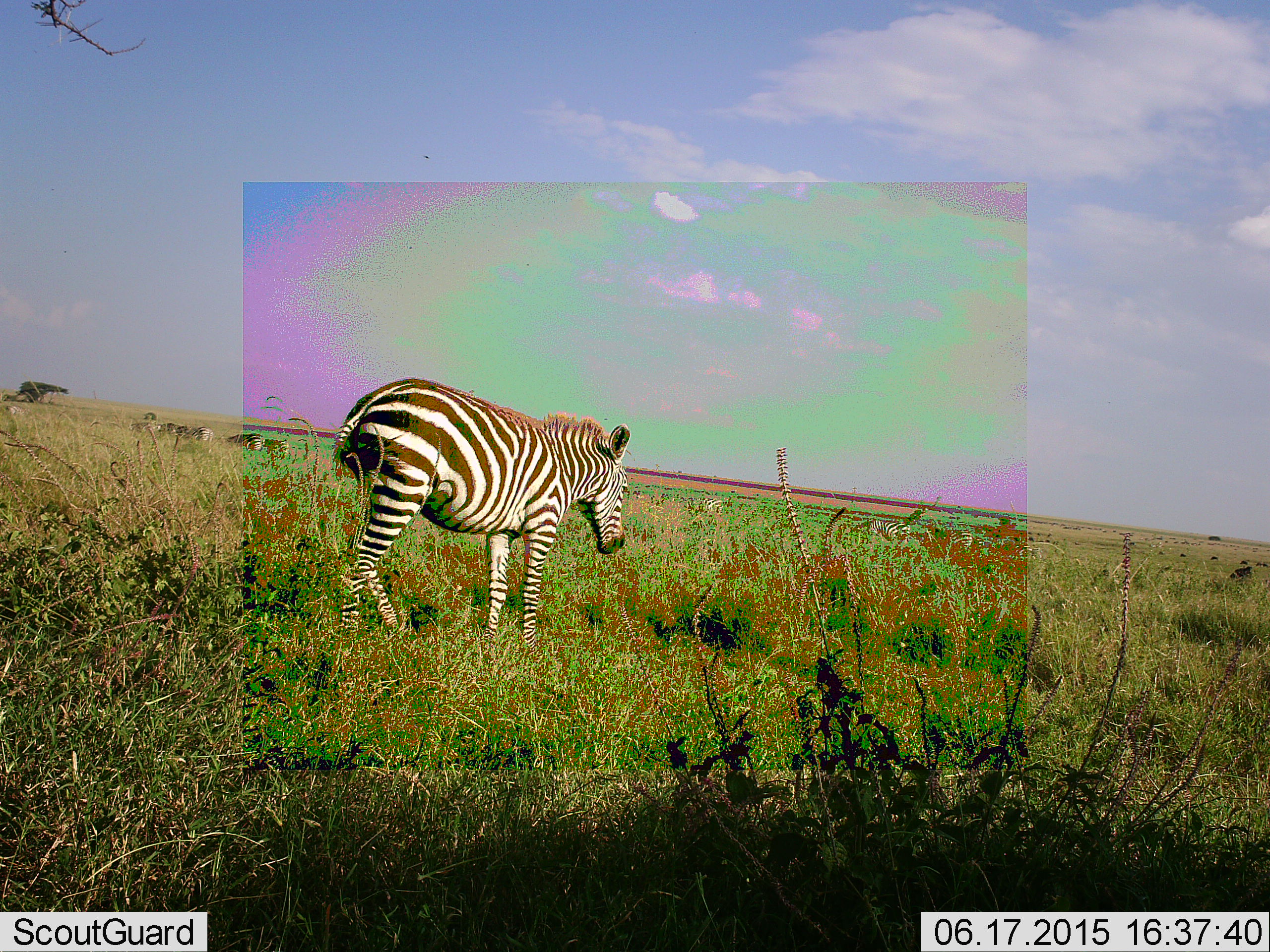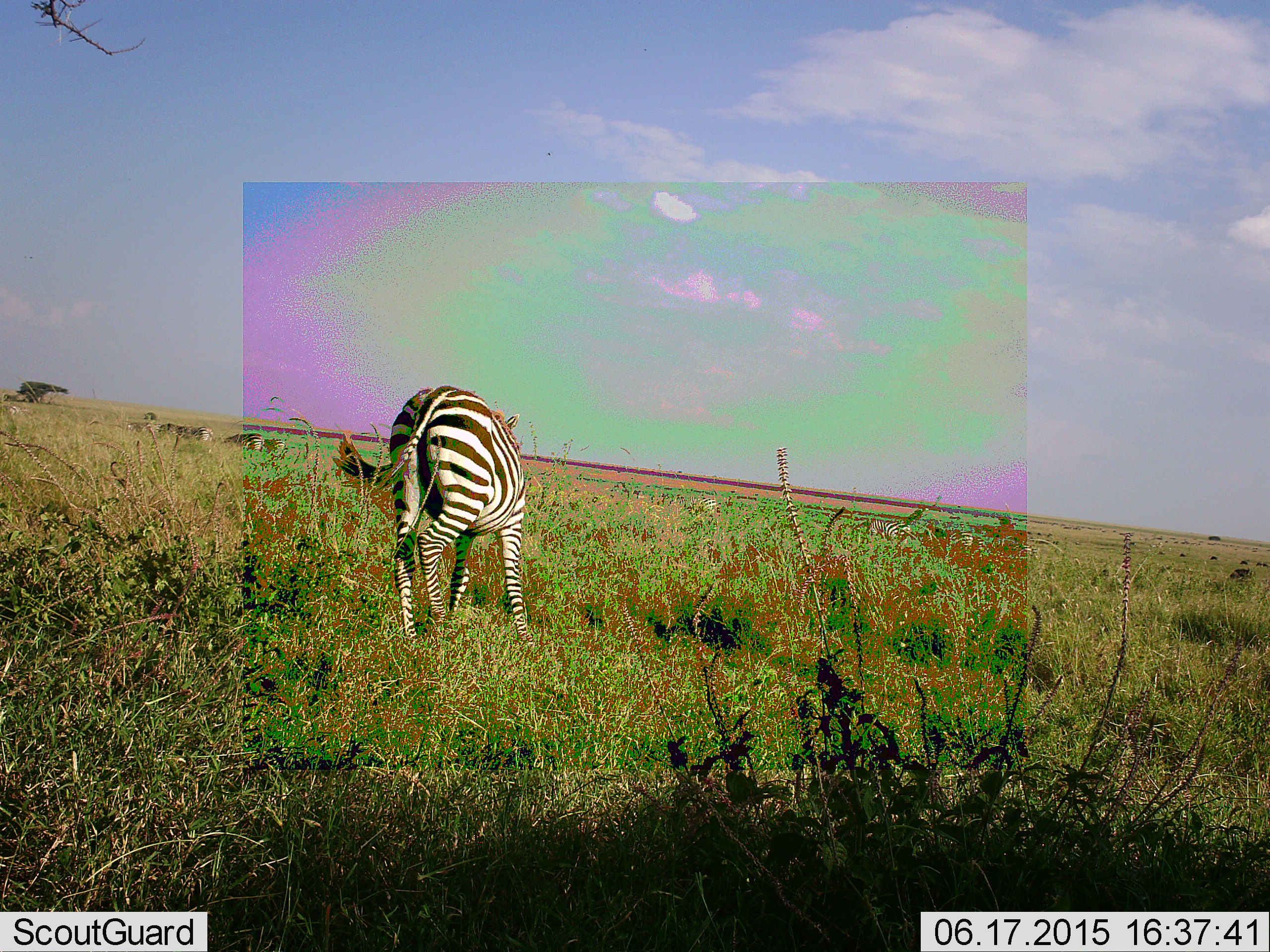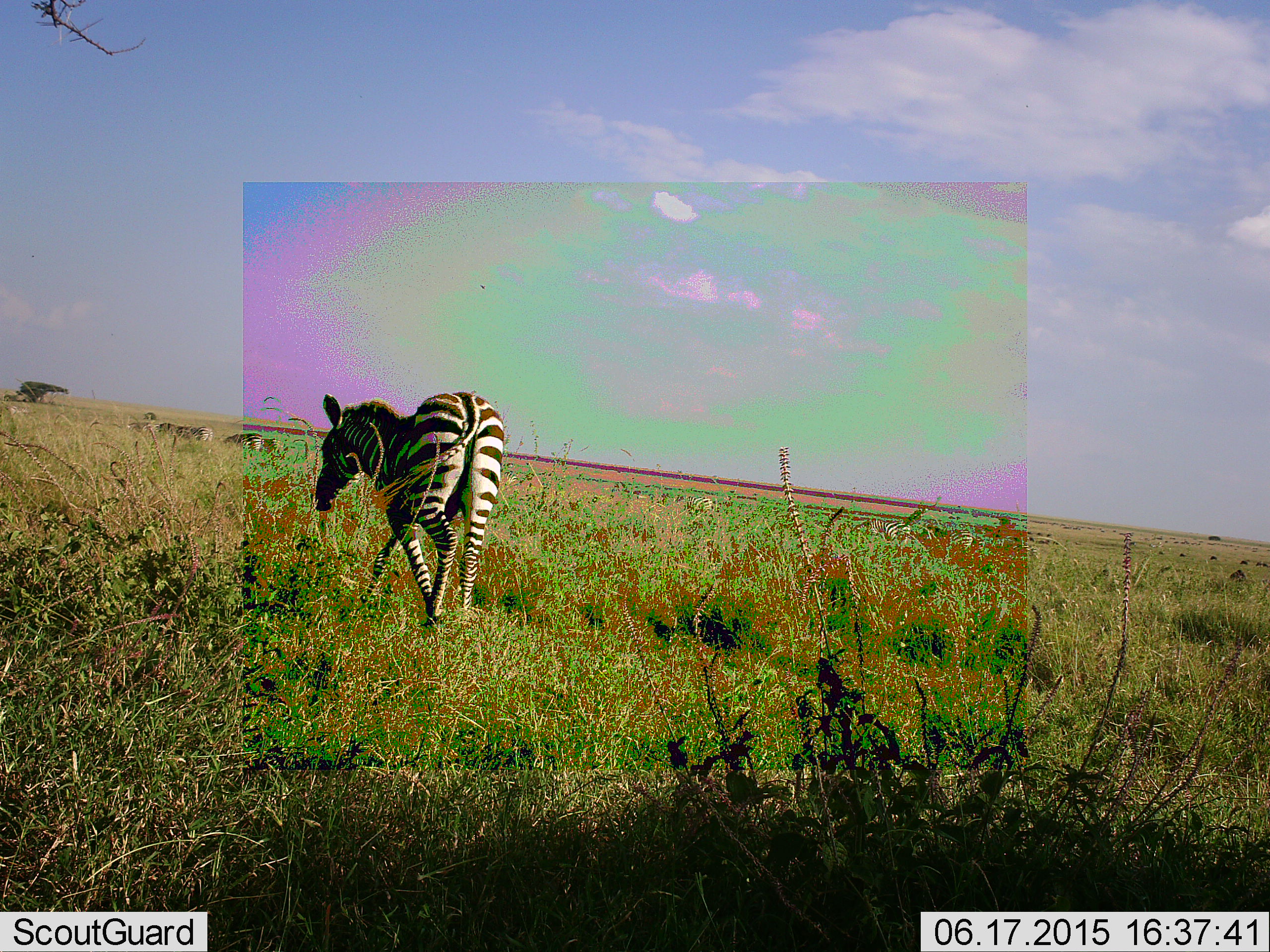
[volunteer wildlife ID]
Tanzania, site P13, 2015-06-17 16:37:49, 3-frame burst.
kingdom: Animalia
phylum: Chordata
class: Mammalia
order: Perissodactyla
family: Equidae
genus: Equus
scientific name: Equus quagga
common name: plains zebra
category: zebra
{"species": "zebra (plains zebra) (Equus quagga)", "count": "1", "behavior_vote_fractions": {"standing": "62%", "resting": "0%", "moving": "46%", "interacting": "0%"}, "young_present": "0%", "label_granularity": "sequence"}